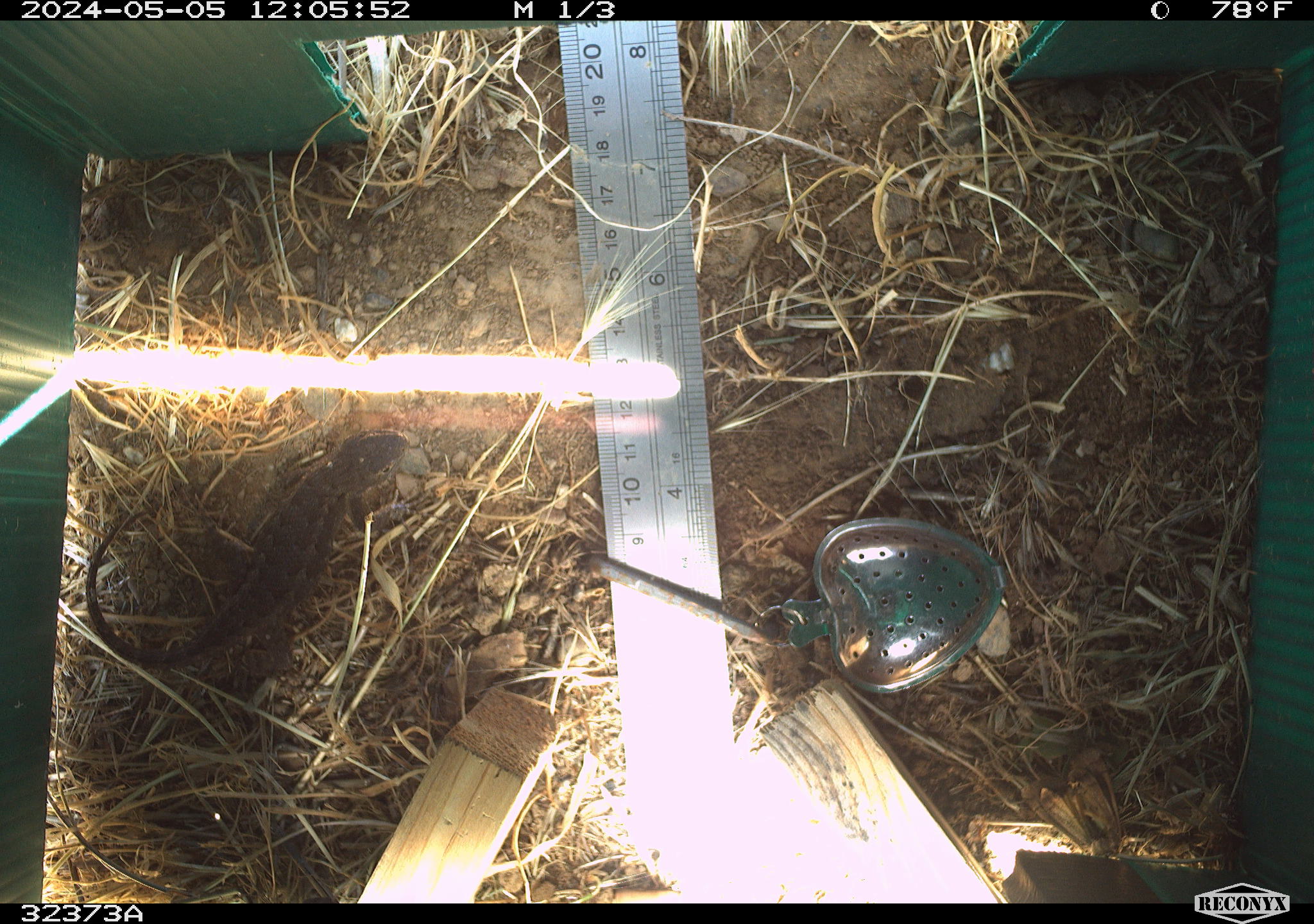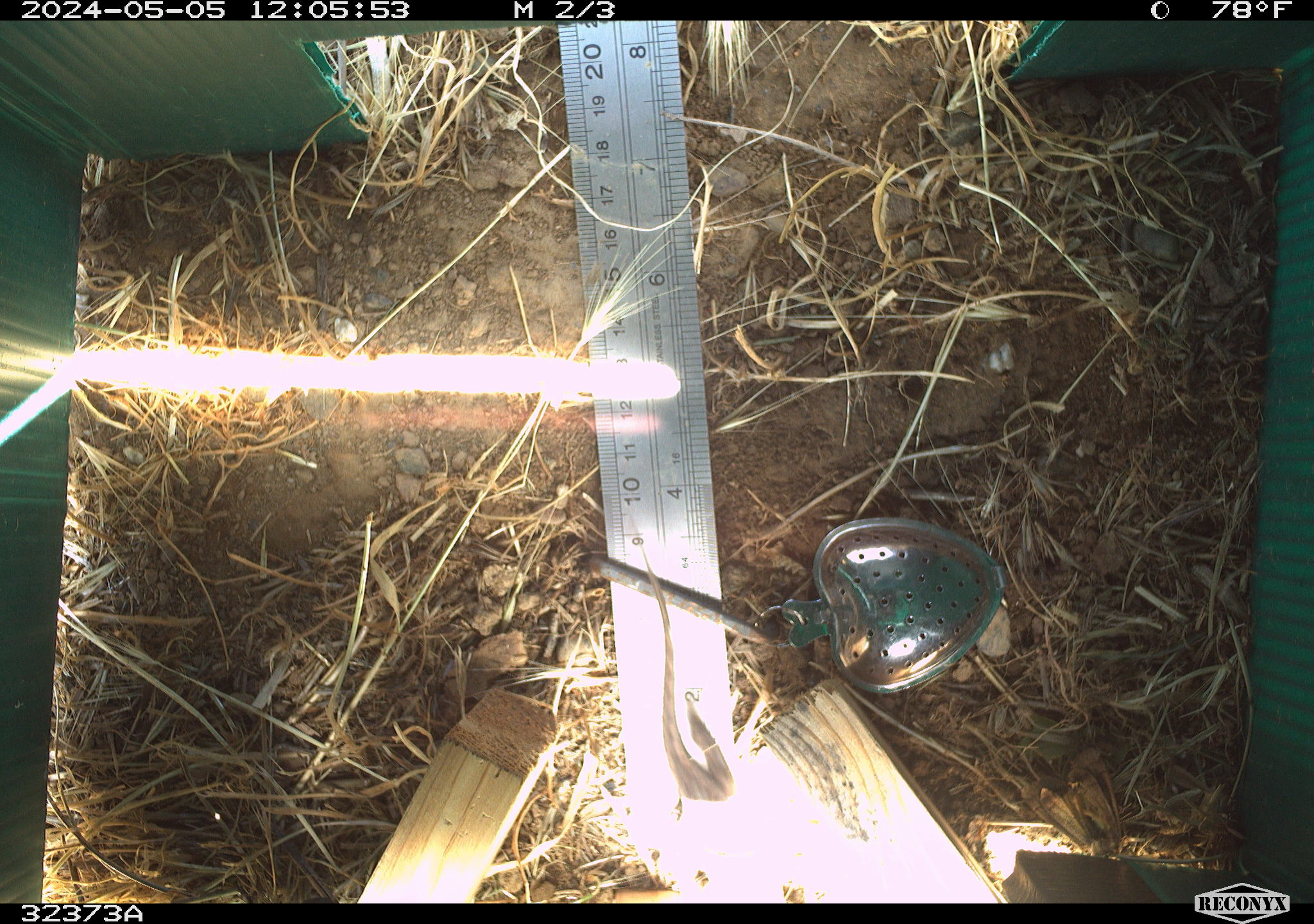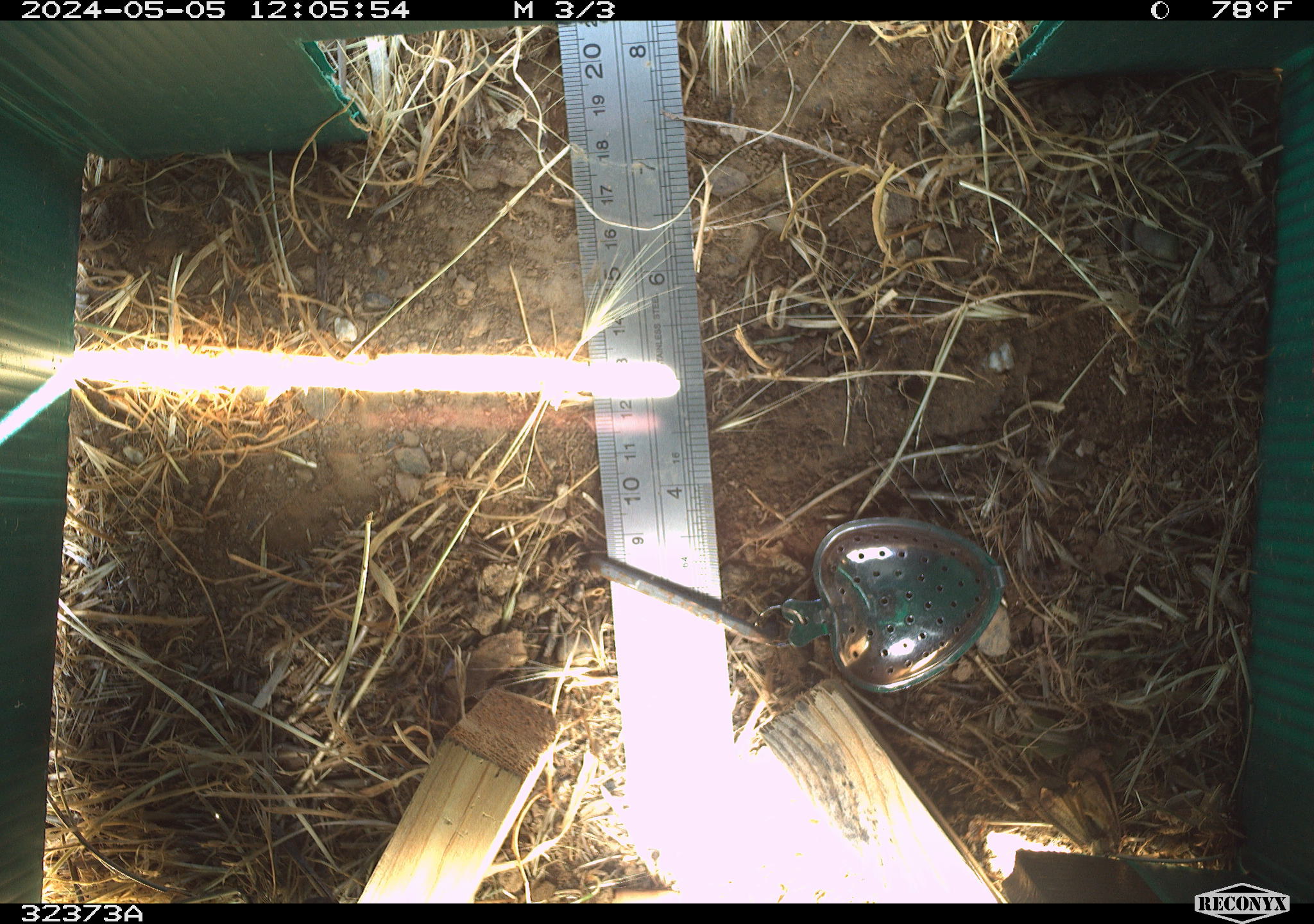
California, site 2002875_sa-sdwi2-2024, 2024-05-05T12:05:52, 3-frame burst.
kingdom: Animalia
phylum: Chordata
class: Reptilia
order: Squamata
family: Phrynosomatidae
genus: Sceloporus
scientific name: Sceloporus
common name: spiny lizards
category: sceloporus species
Sceloporus species (spiny lizards) (Sceloporus).